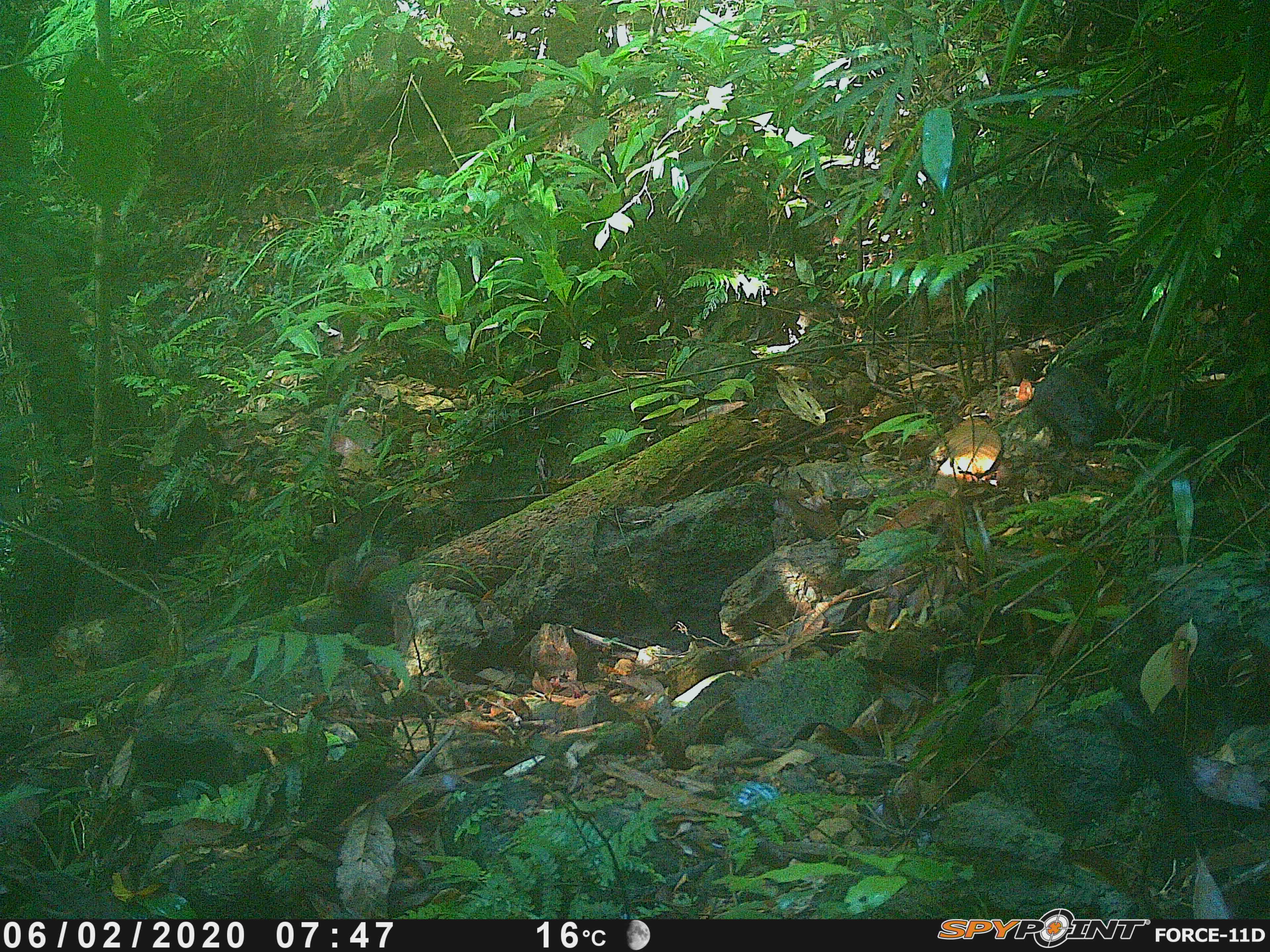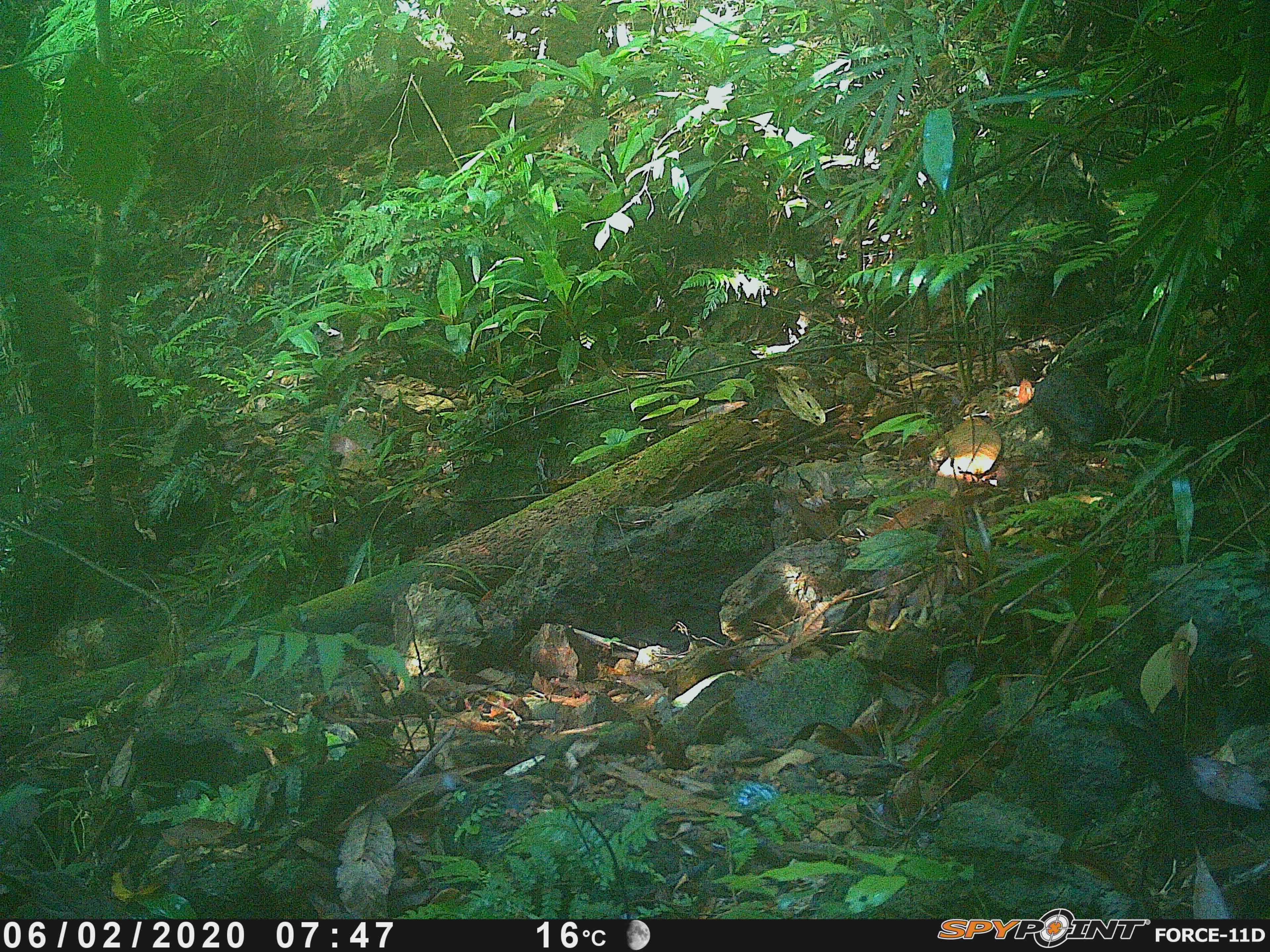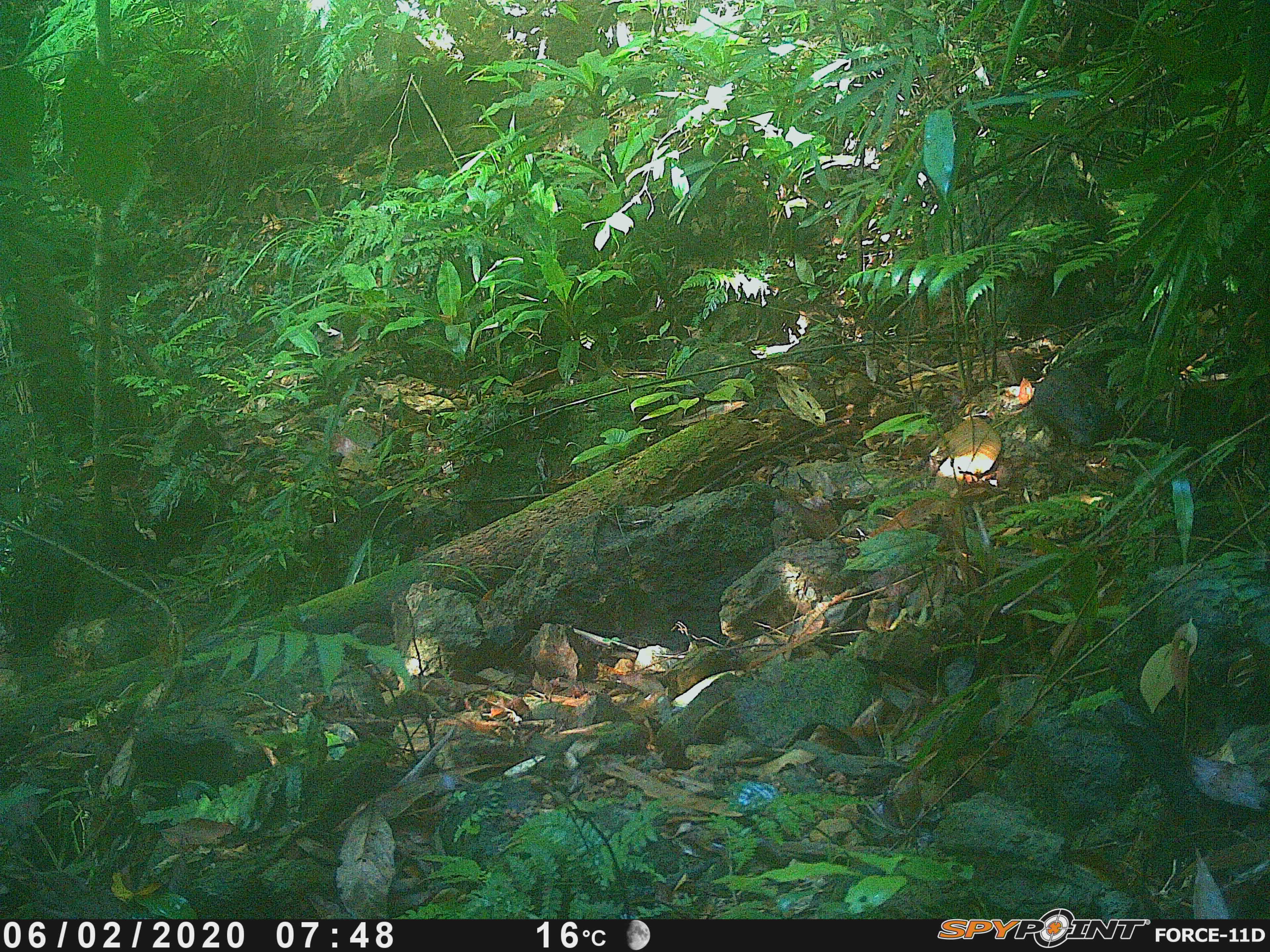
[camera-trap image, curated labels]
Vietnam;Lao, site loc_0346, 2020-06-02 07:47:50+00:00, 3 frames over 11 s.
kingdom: Animalia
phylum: Chordata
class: Mammalia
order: Rodentia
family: Sciuridae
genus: Dremomys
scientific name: Dremomys rufigenis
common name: red-cheeked squirrel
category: red cheeked squirrel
Red cheeked squirrel (red-cheeked squirrel) (Dremomys rufigenis). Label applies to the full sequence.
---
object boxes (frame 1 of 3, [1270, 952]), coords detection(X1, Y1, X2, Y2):
red cheeked squirrel: detection(318, 547, 400, 611)